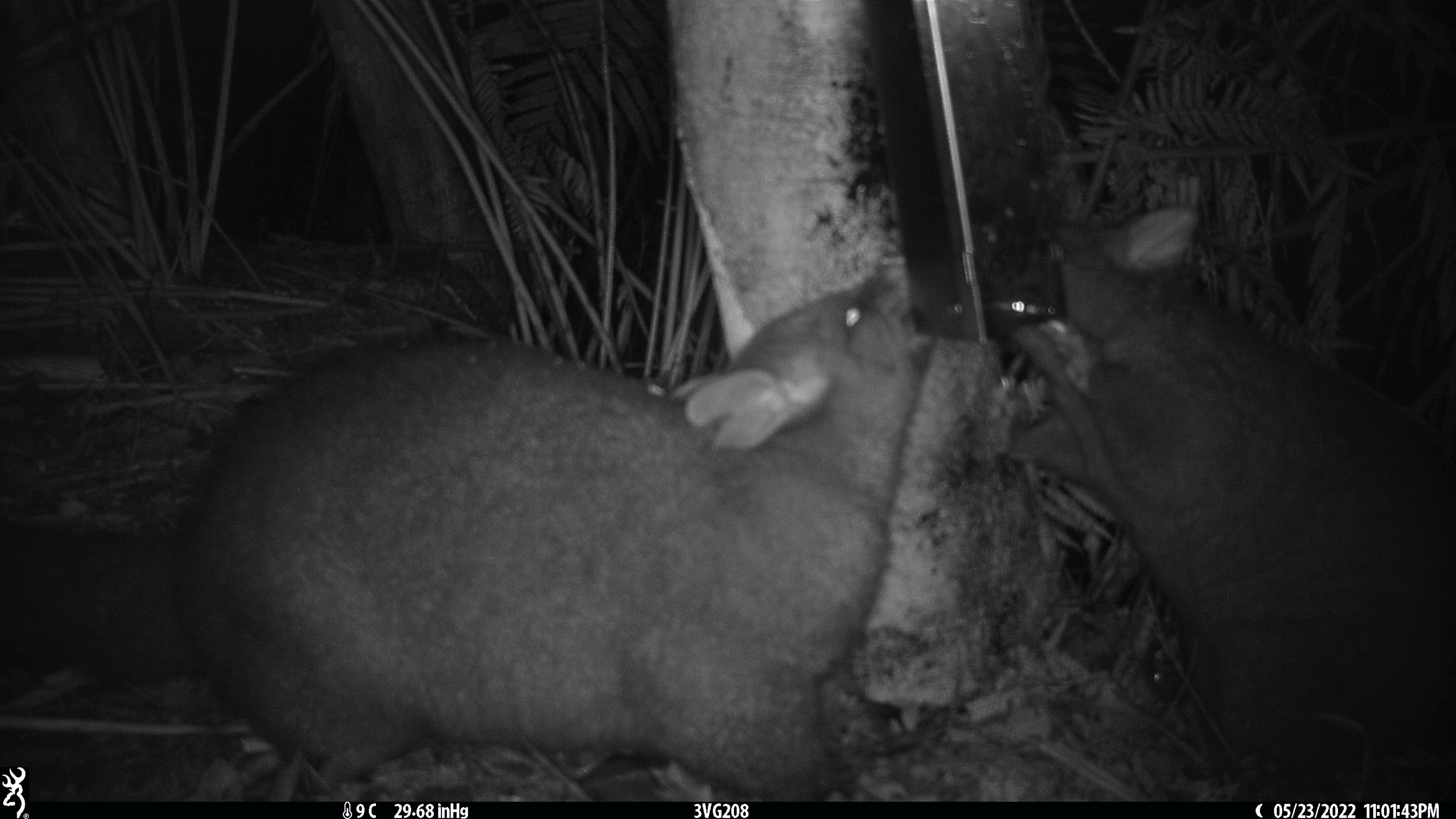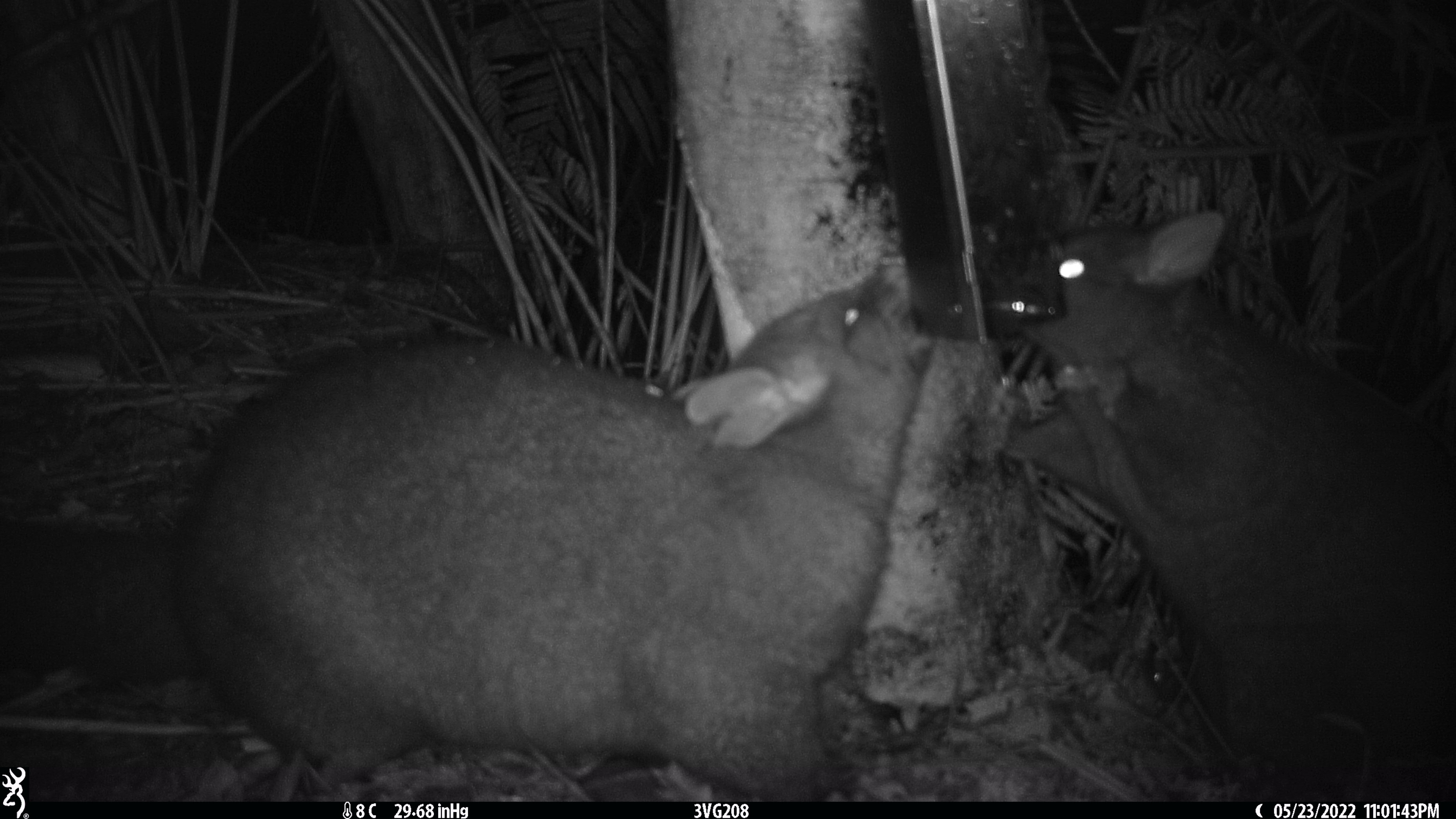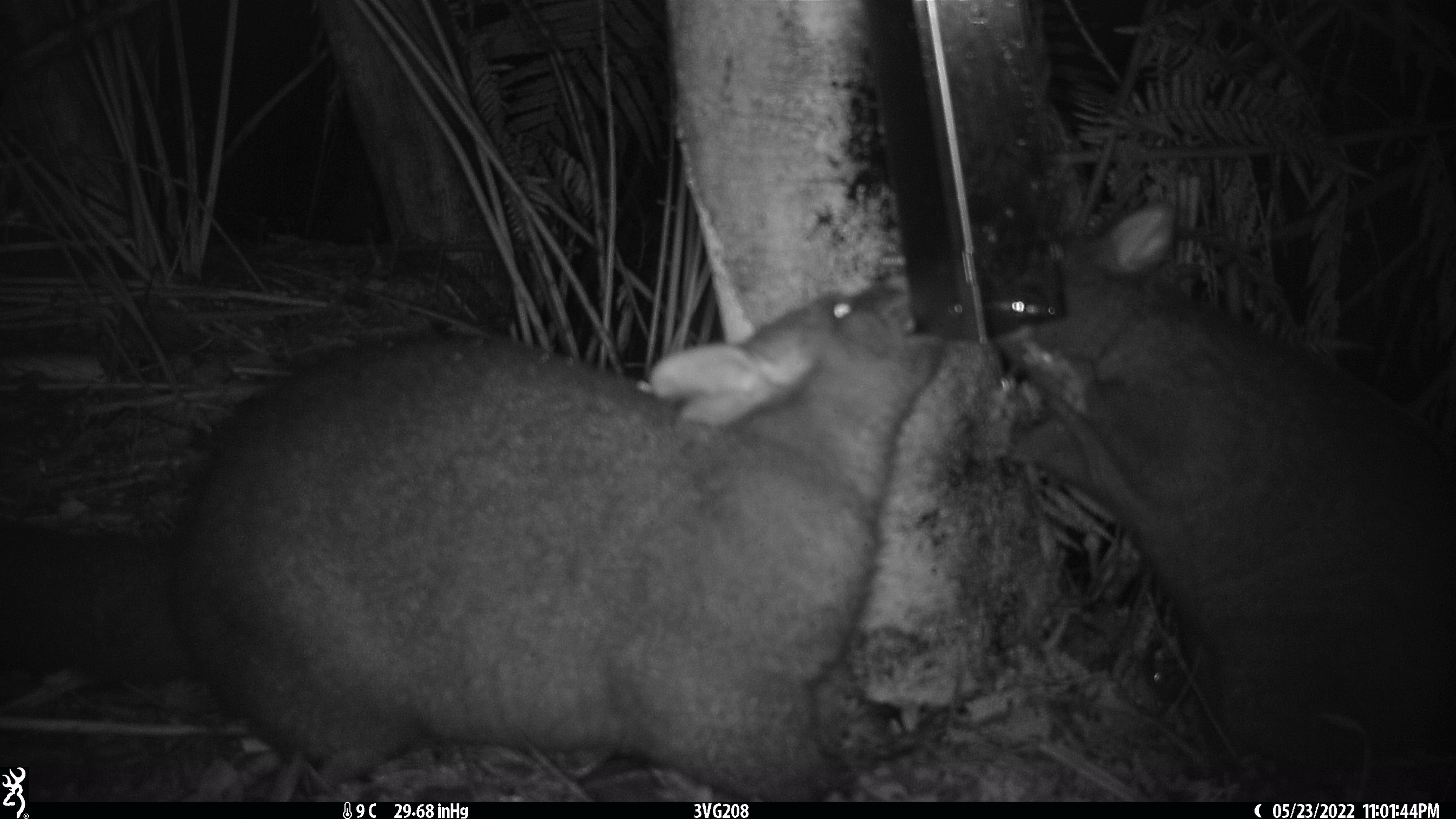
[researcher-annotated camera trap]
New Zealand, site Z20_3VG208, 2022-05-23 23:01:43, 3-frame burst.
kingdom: Animalia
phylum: Chordata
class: Mammalia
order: Diprotodontia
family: Phalangeridae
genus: Trichosurus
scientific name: Trichosurus vulpecula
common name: common brushtail possum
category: possum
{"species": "possum (common brushtail possum) (Trichosurus vulpecula)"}